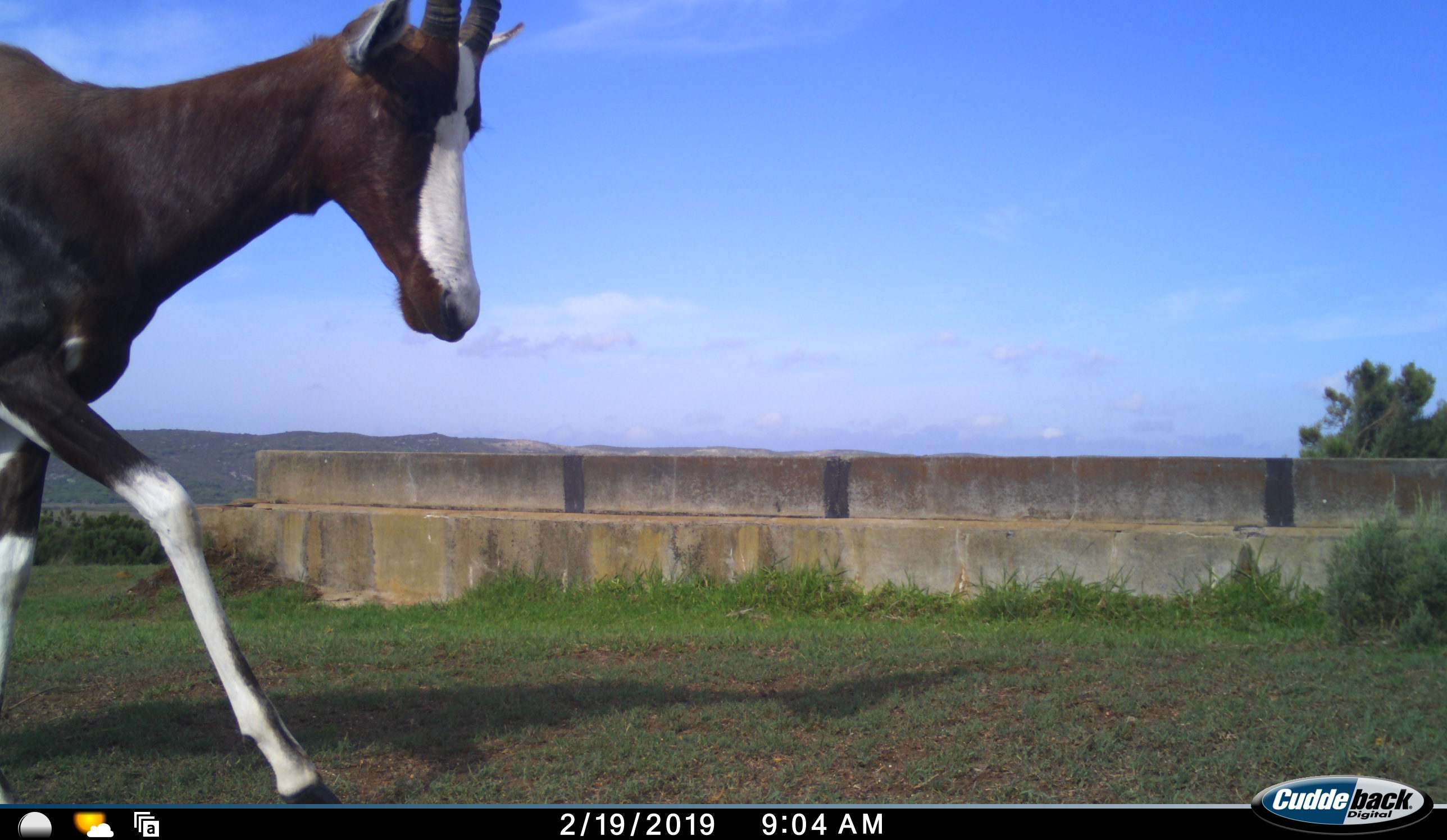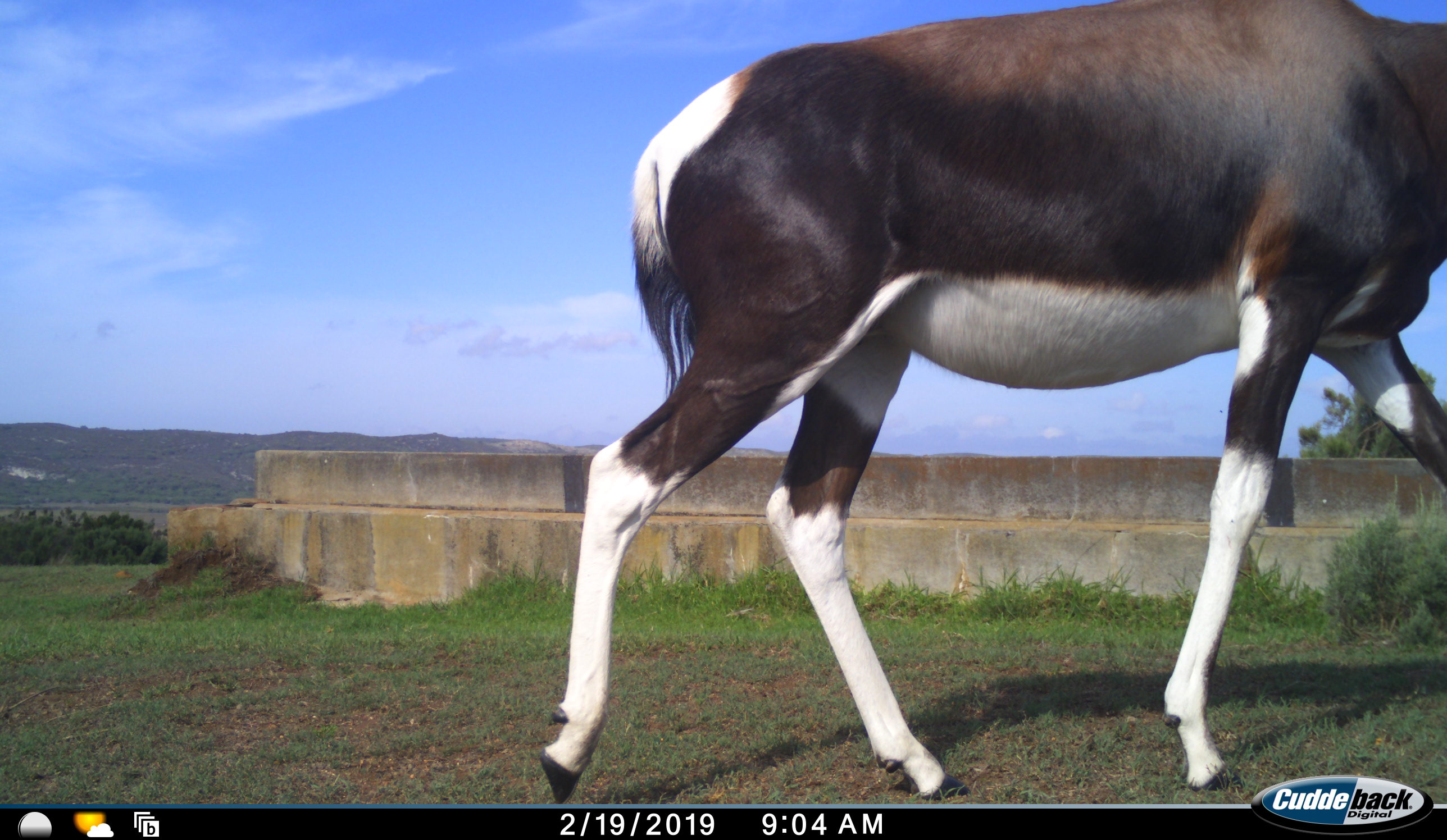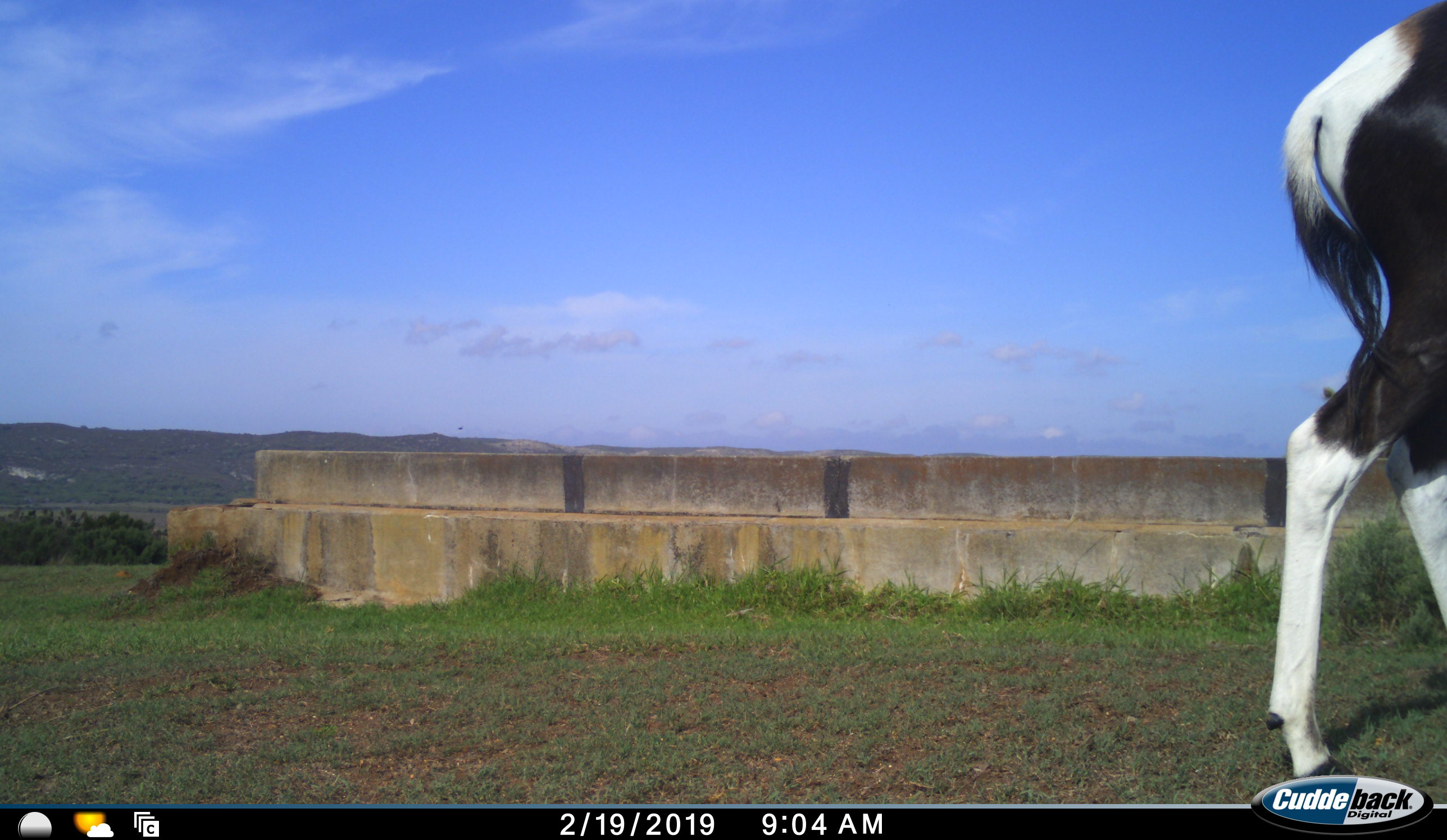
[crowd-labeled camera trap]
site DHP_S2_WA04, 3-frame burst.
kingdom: Animalia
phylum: Chordata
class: Mammalia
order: Artiodactyla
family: Bovidae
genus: Damaliscus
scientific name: Damaliscus pygargus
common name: bontebok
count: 1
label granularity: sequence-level